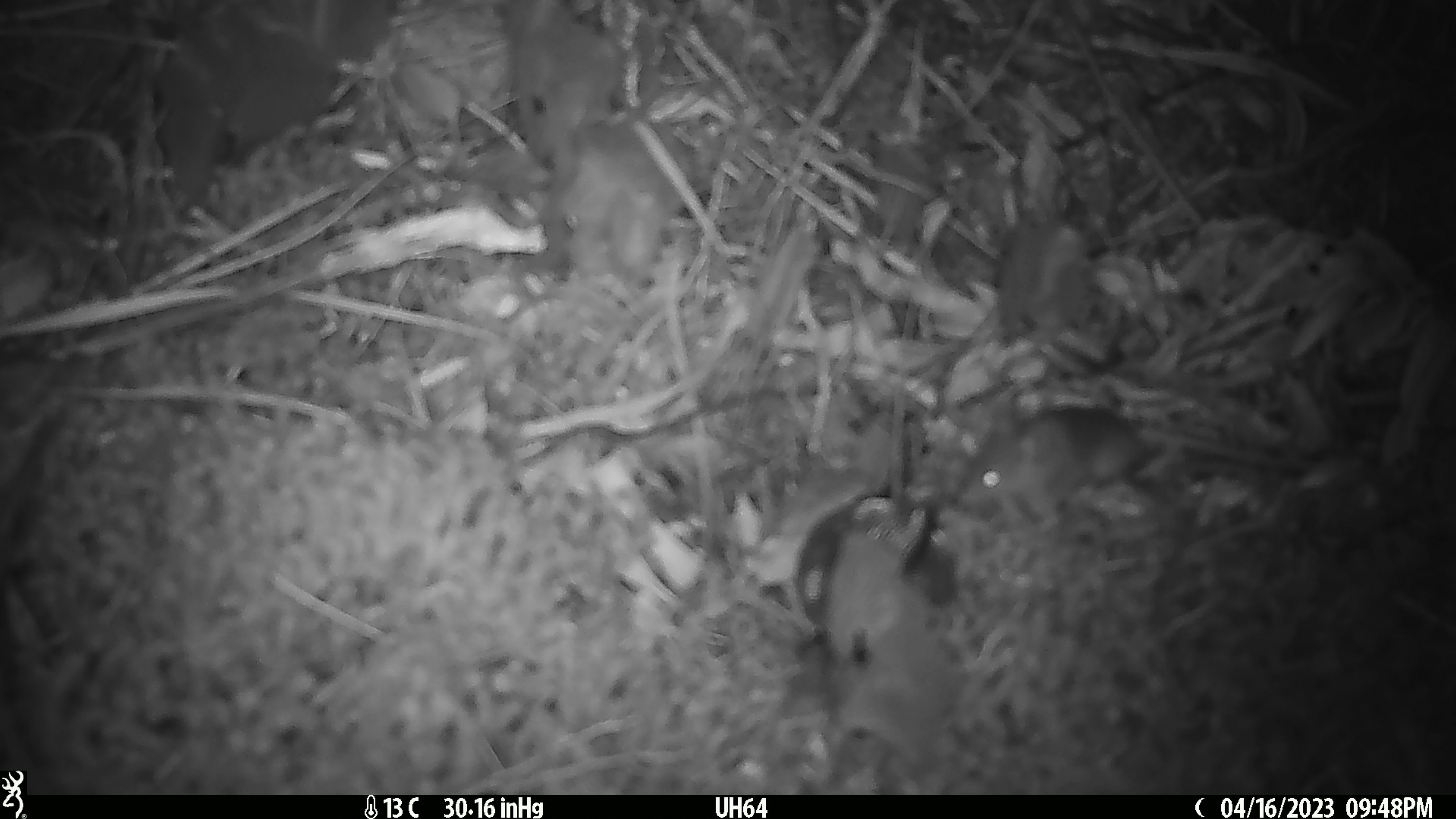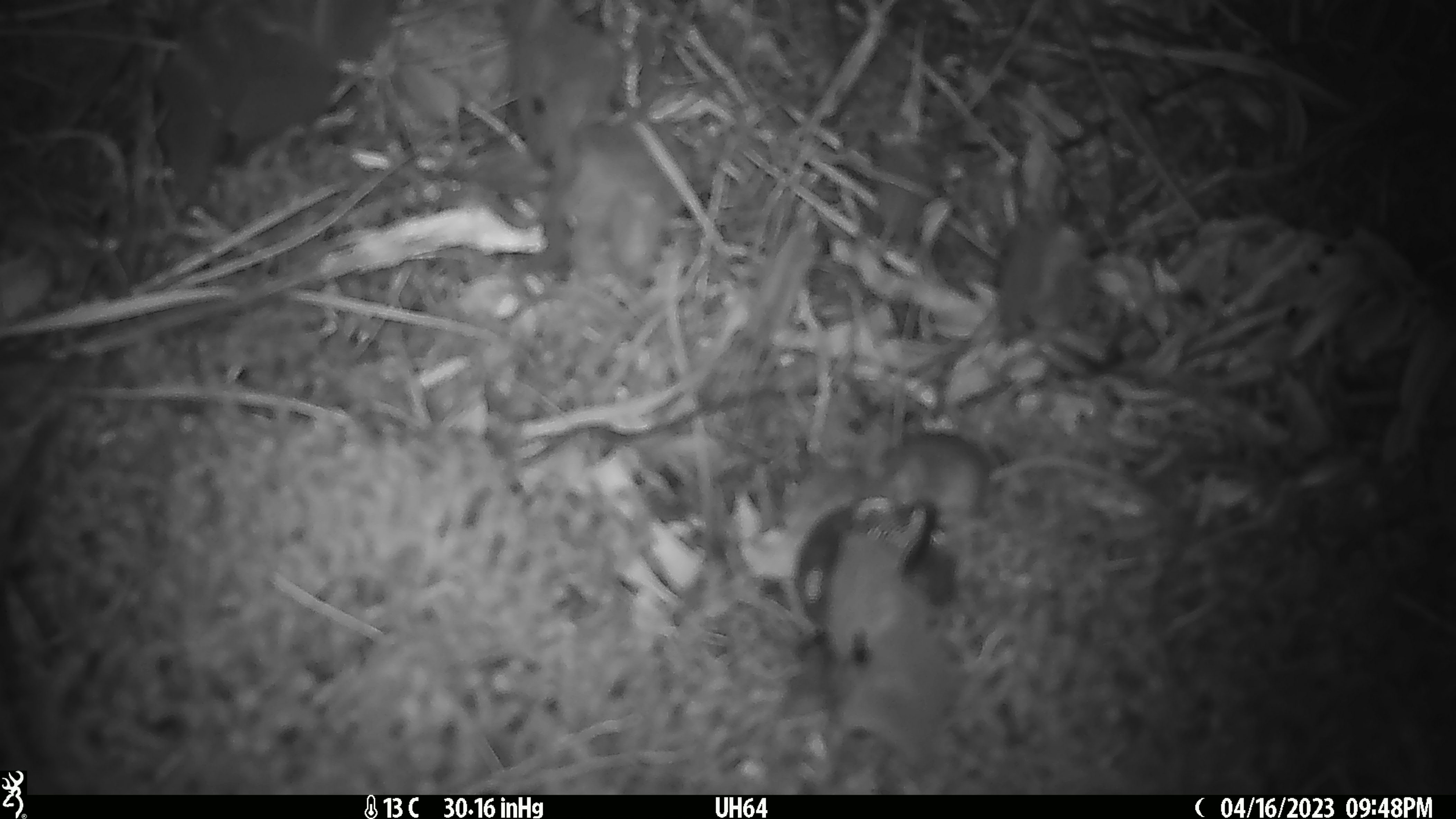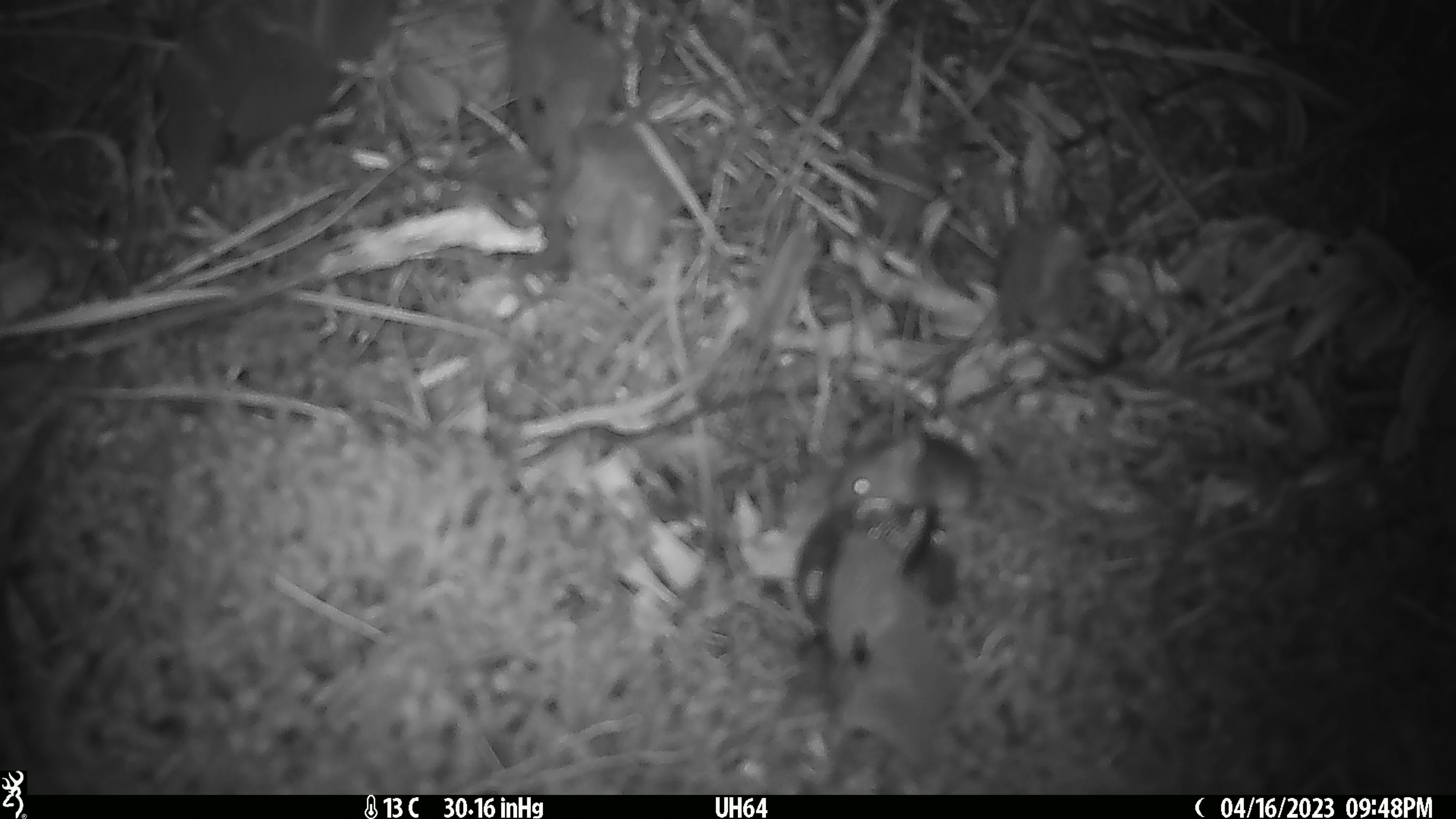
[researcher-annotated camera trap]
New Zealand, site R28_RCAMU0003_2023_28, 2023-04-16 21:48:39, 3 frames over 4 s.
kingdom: Animalia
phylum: Chordata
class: Mammalia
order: Rodentia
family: Muridae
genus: Mus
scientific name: Mus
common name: mouse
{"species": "mouse (Mus)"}